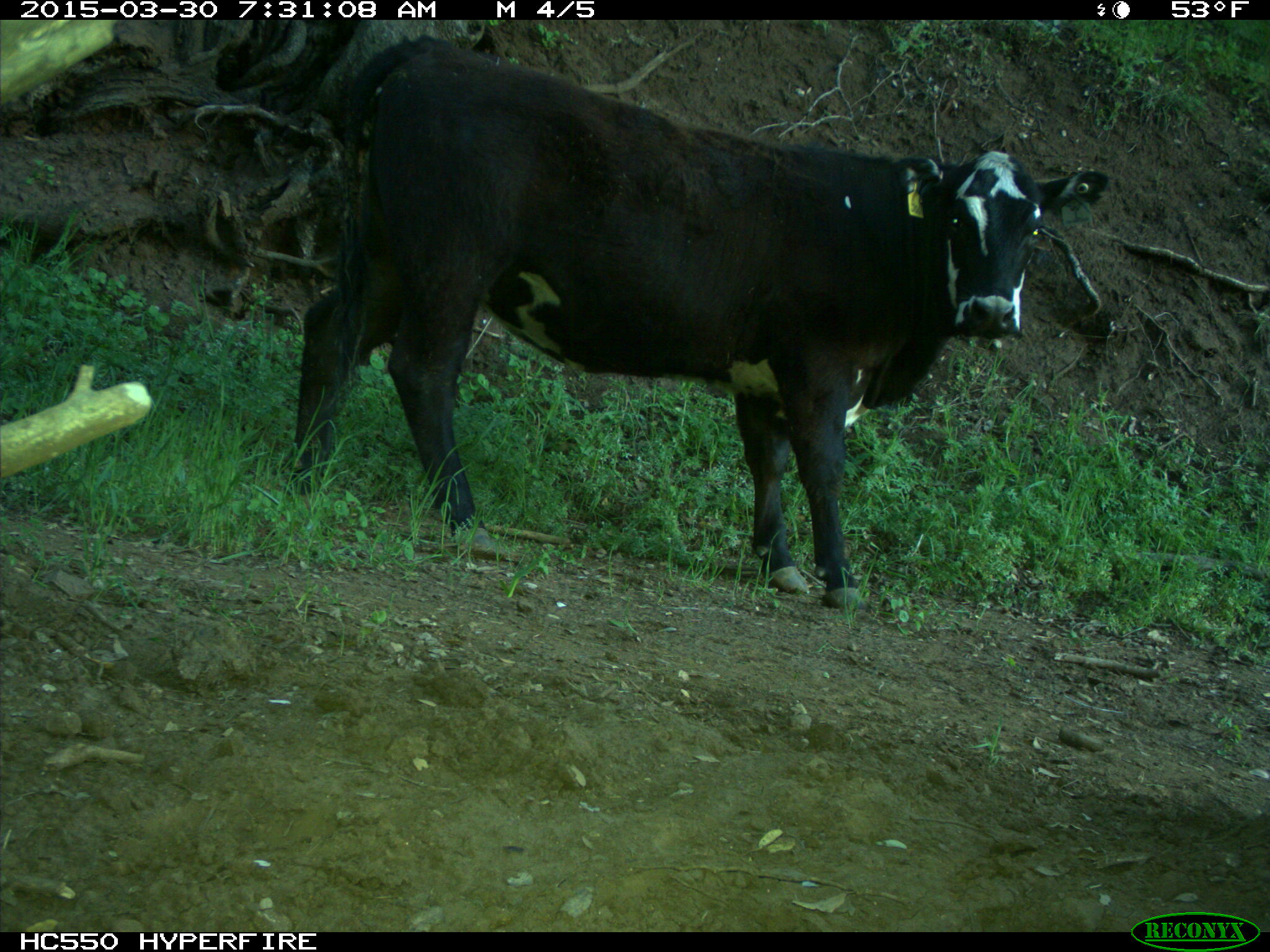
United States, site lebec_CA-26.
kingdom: Animalia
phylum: Chordata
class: Mammalia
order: Artiodactyla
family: Bovidae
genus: Bos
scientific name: Bos taurus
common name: domestic cow